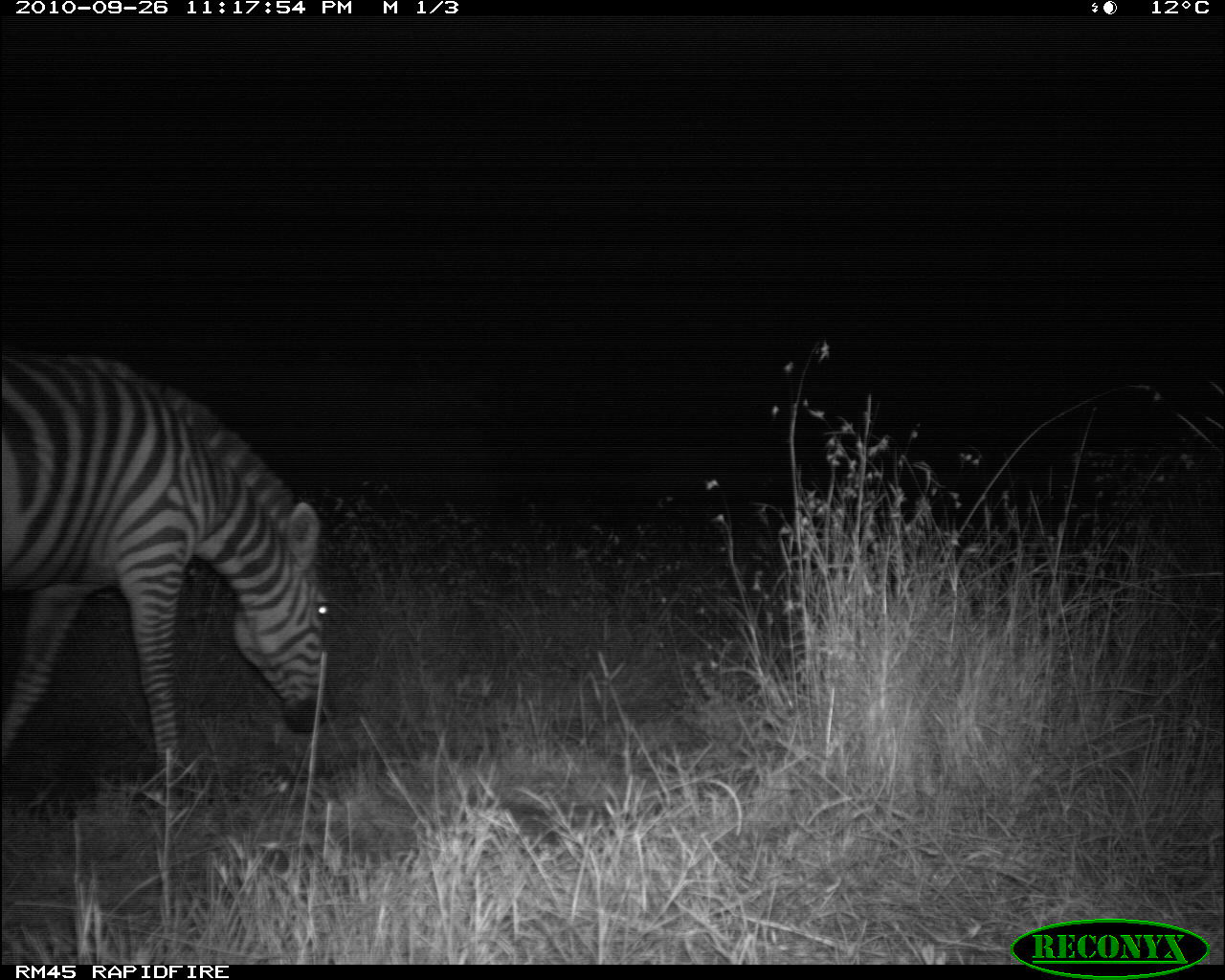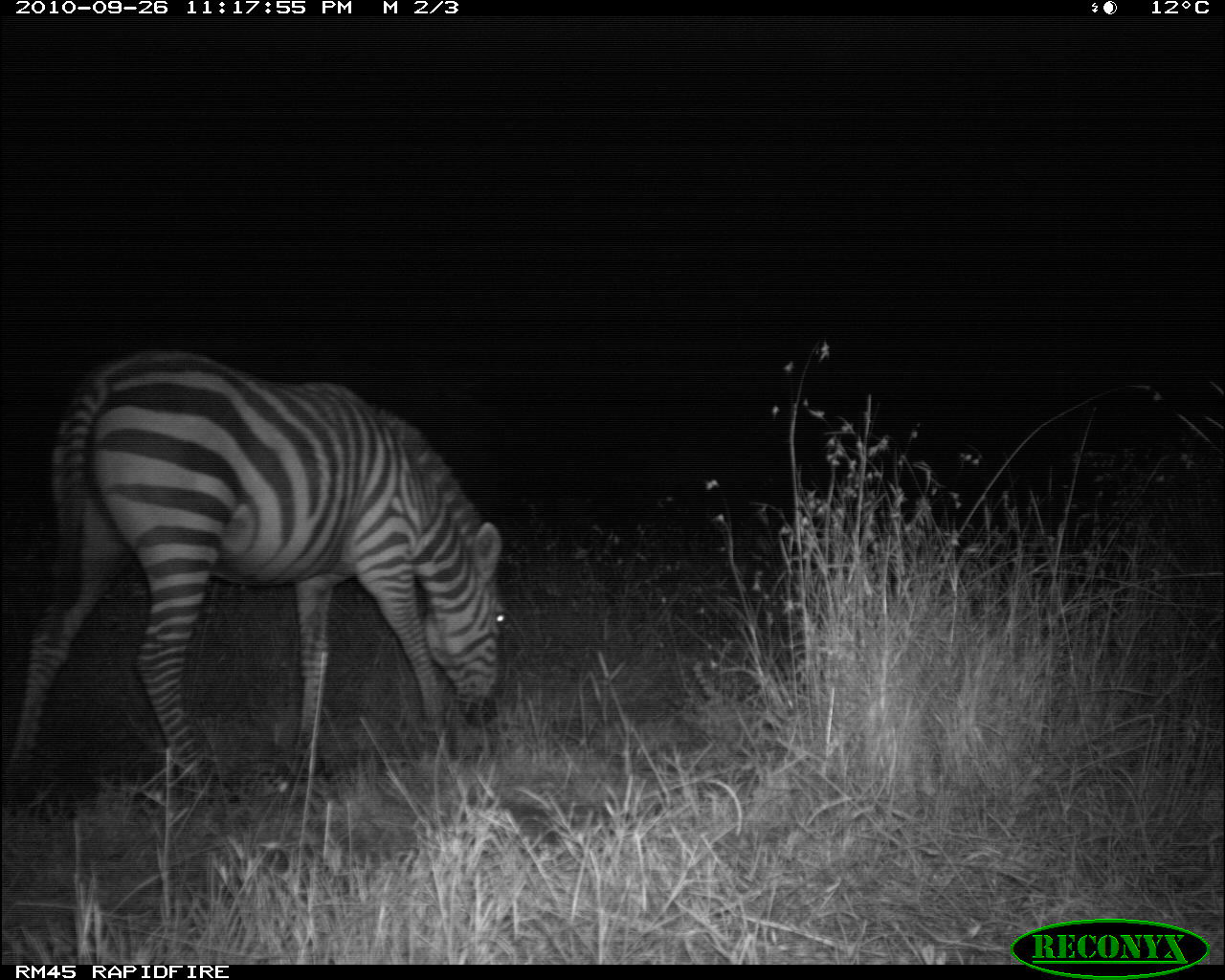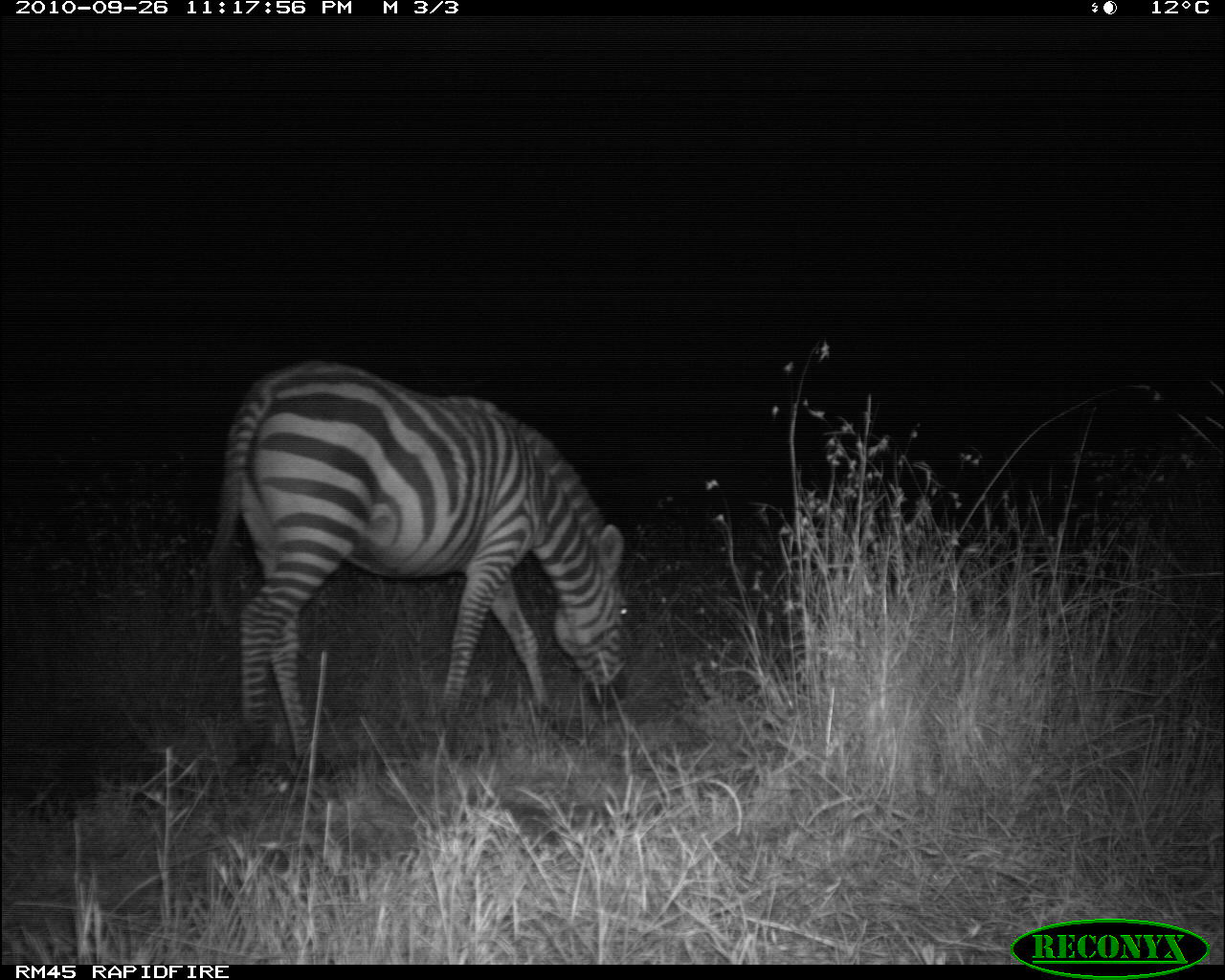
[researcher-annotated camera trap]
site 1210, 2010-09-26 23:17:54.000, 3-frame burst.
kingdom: Animalia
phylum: Chordata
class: Mammalia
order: Perissodactyla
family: Equidae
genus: Equus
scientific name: Equus quagga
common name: plains zebra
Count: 1.